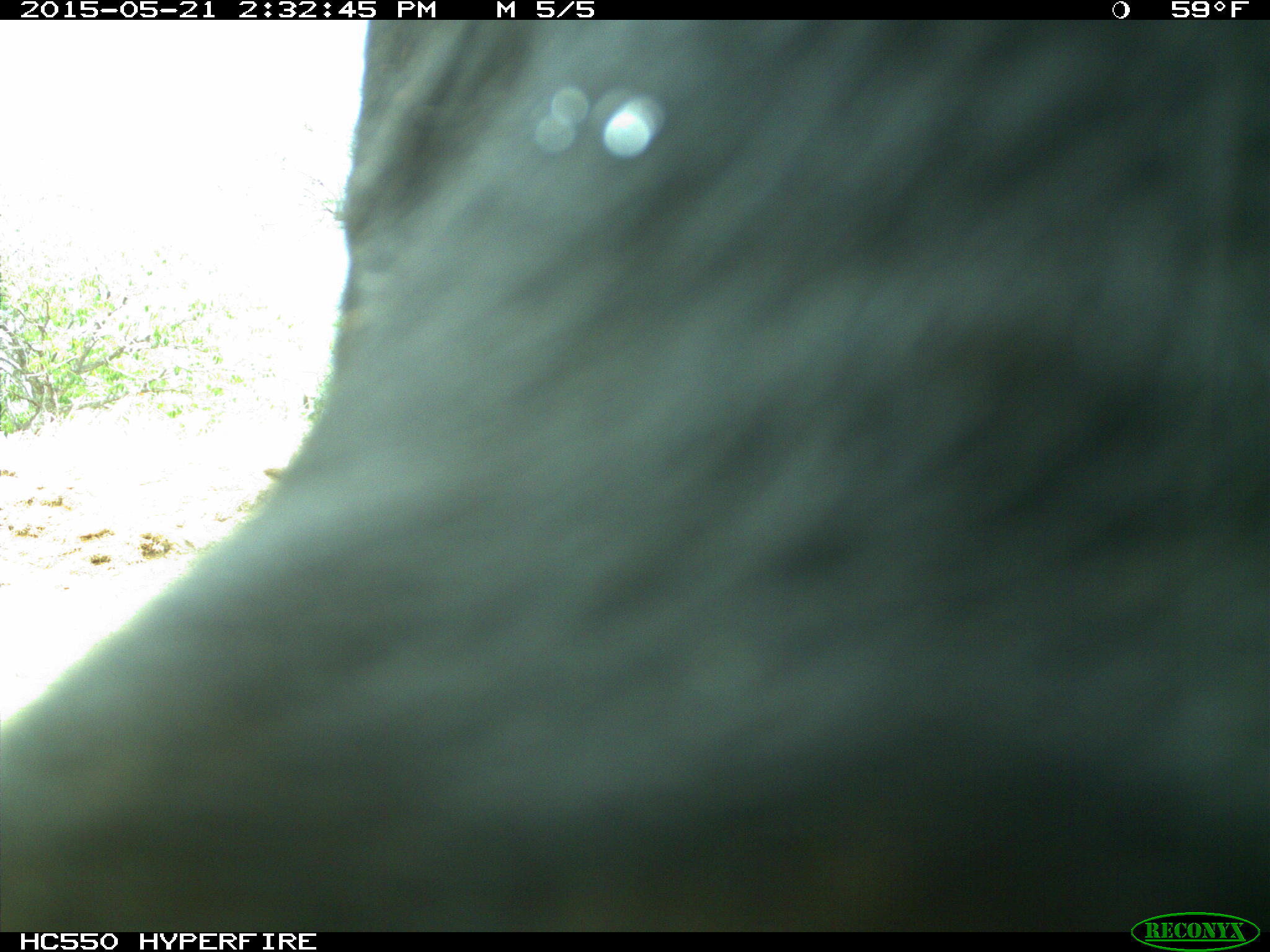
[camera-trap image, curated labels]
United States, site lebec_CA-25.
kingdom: Animalia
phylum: Chordata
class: Mammalia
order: Artiodactyla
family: Bovidae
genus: Bos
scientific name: Bos taurus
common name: domestic cow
Bos taurus (domestic cow).